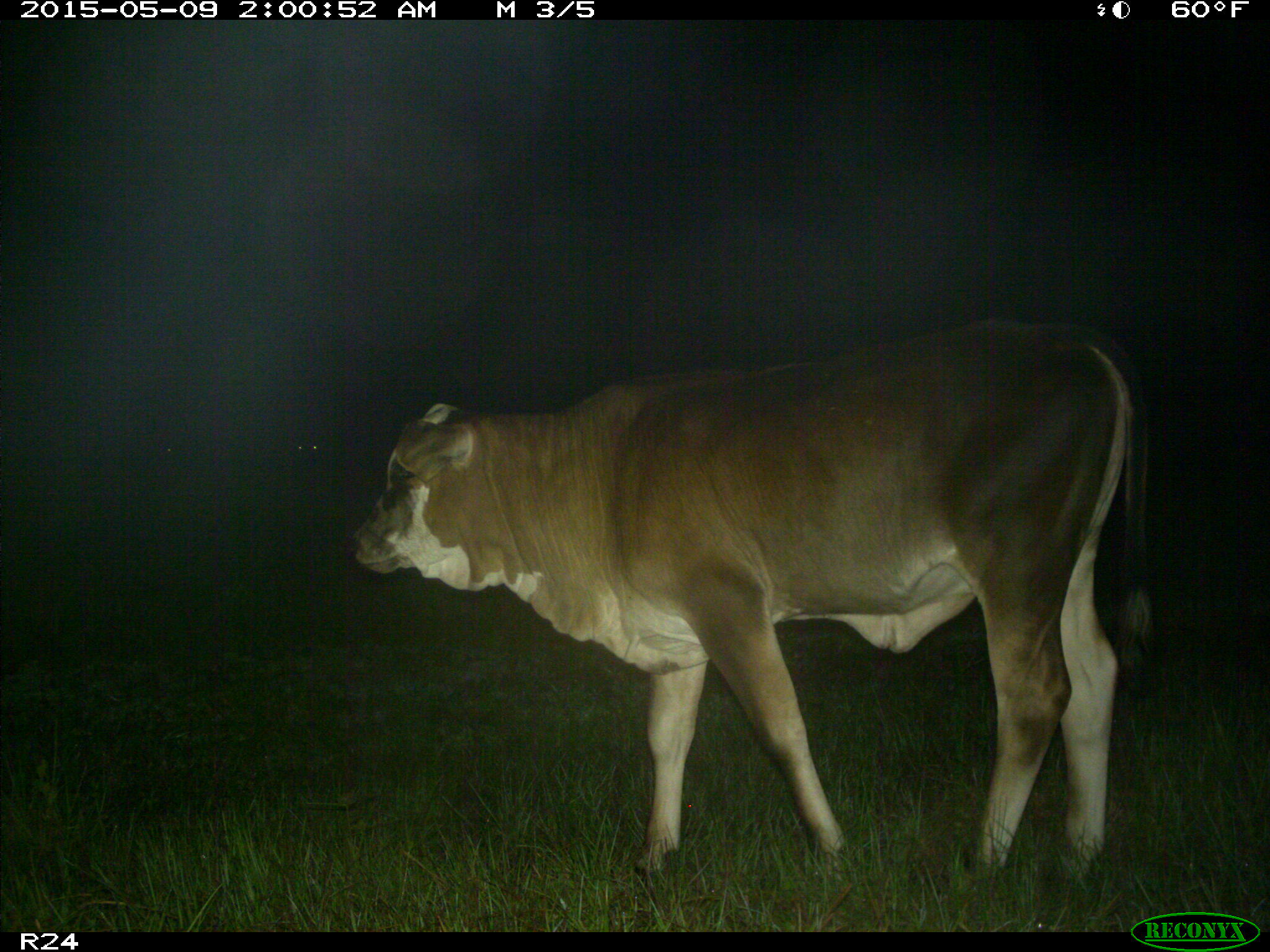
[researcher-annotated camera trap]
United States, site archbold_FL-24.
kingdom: Animalia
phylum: Chordata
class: Mammalia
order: Artiodactyla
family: Bovidae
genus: Bos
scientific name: Bos taurus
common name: domestic cow